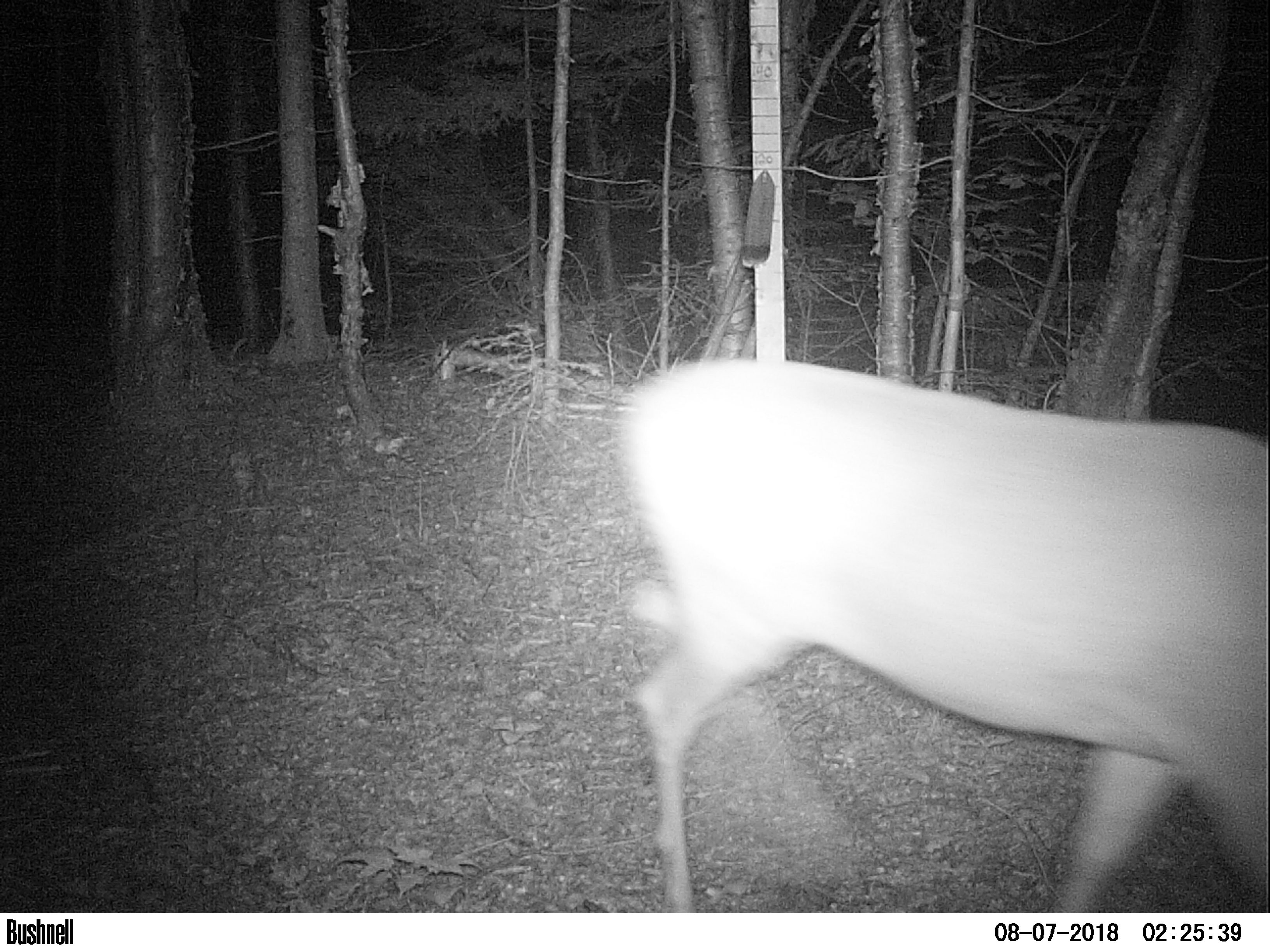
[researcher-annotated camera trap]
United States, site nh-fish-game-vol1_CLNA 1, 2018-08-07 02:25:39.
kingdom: Animalia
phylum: Chordata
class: Mammalia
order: Artiodactyla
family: Cervidae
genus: Odocoileus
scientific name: Odocoileus virginianus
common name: white-tailed deer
White-tailed deer (Odocoileus virginianus).